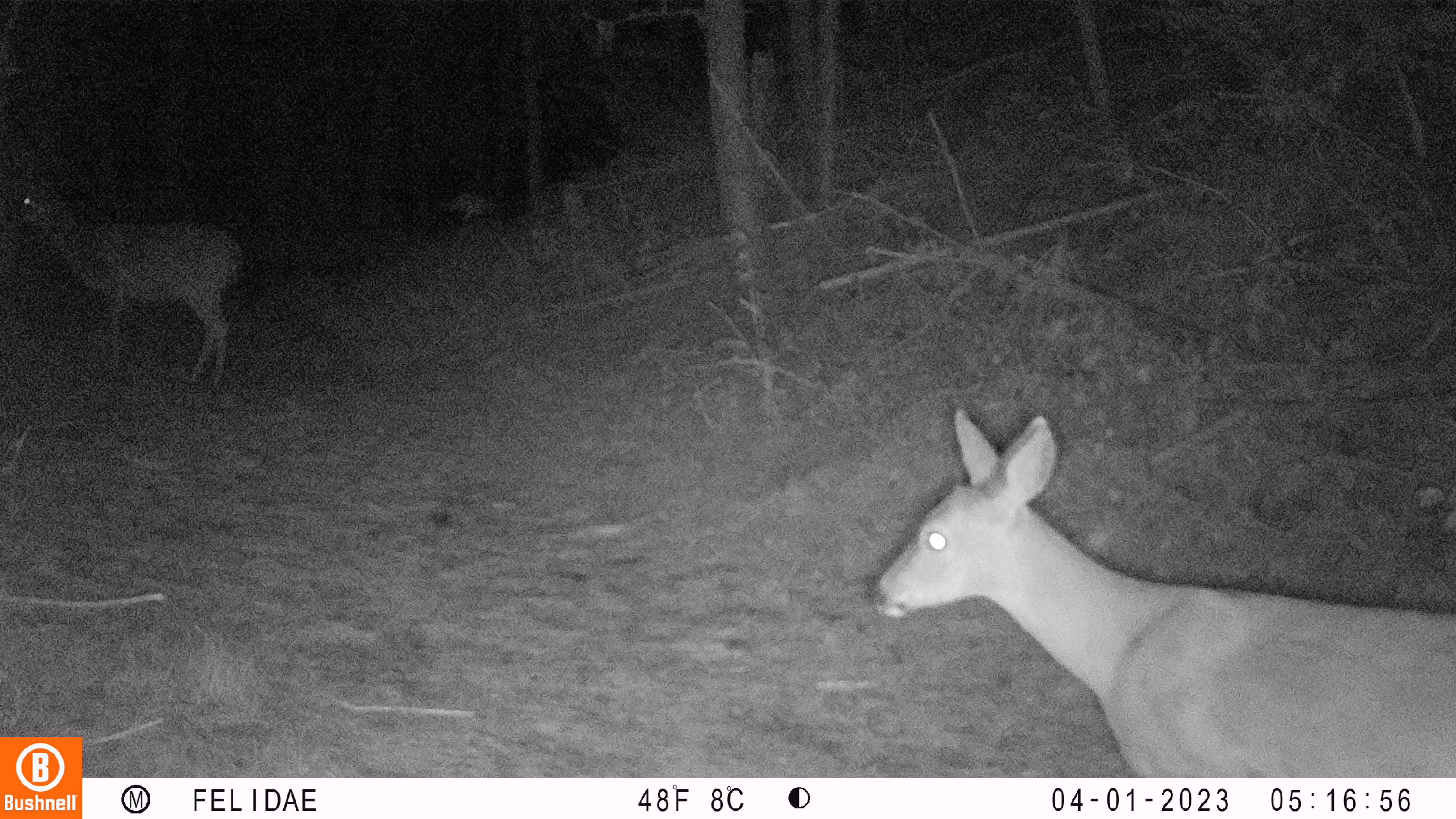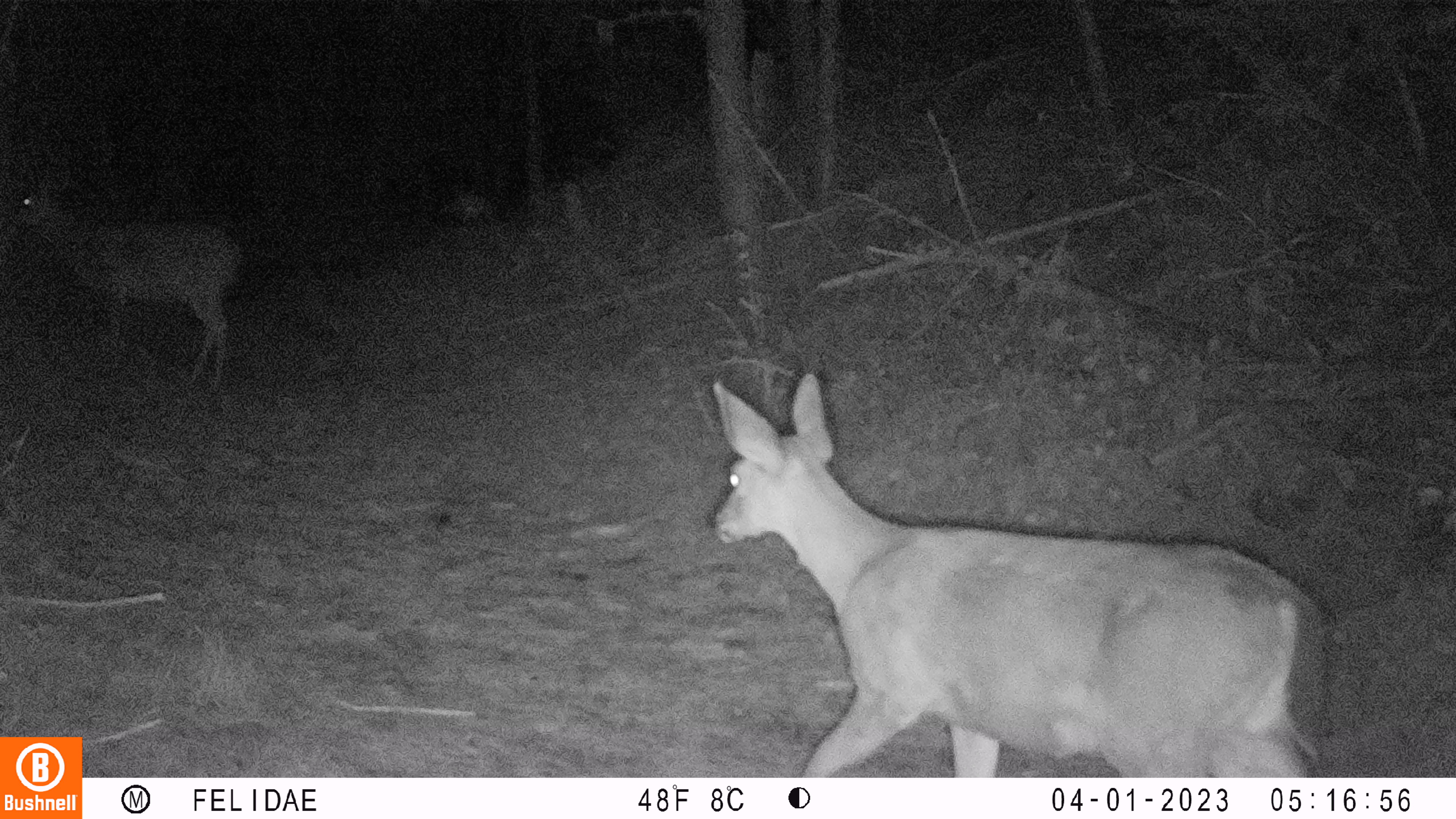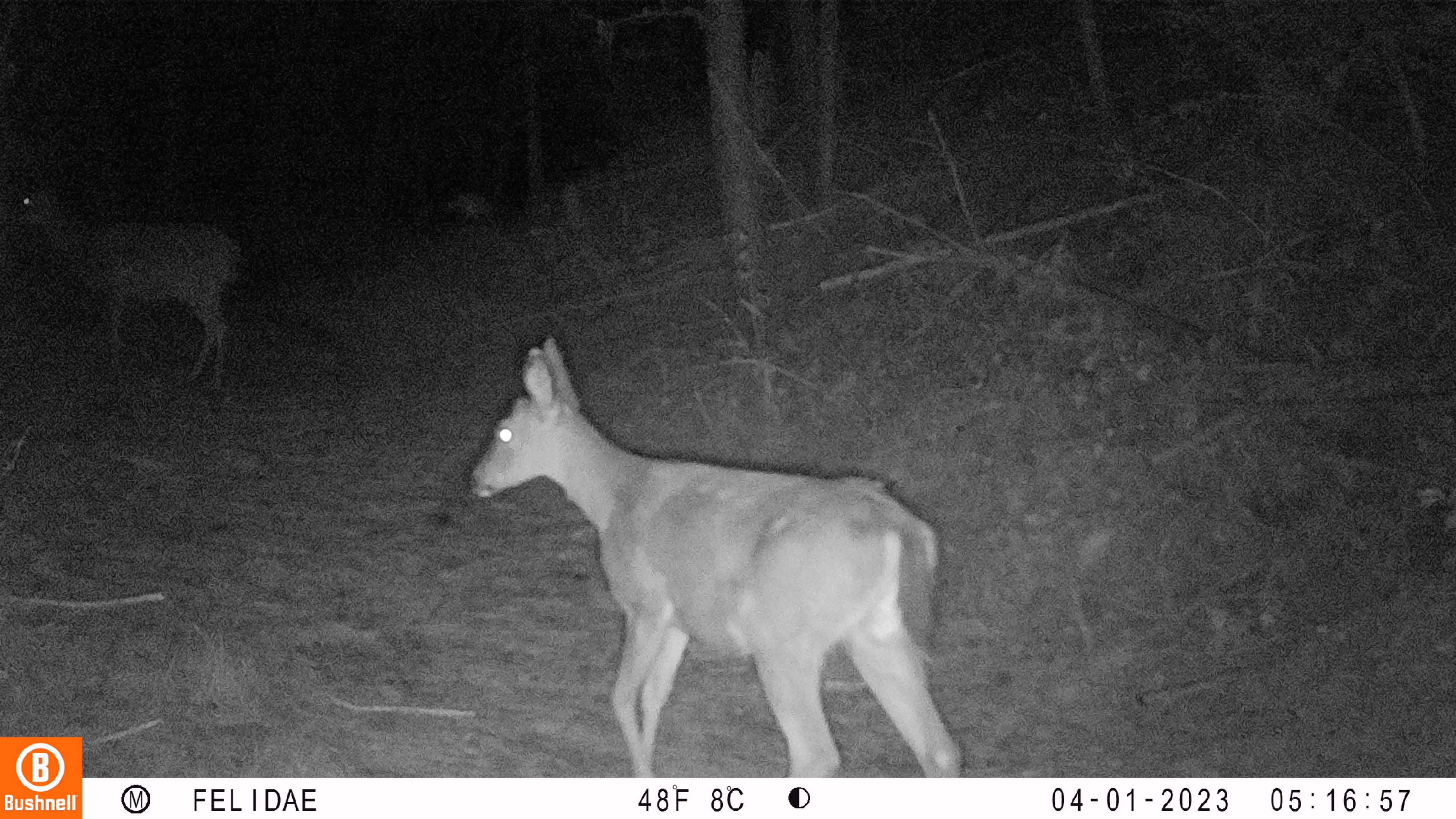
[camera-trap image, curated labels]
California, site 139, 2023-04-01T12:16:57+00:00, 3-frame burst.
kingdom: Animalia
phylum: Chordata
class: Mammalia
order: Artiodactyla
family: Cervidae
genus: Odocoileus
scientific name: Odocoileus hemionus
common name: mule deer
Mule deer (Odocoileus hemionus).